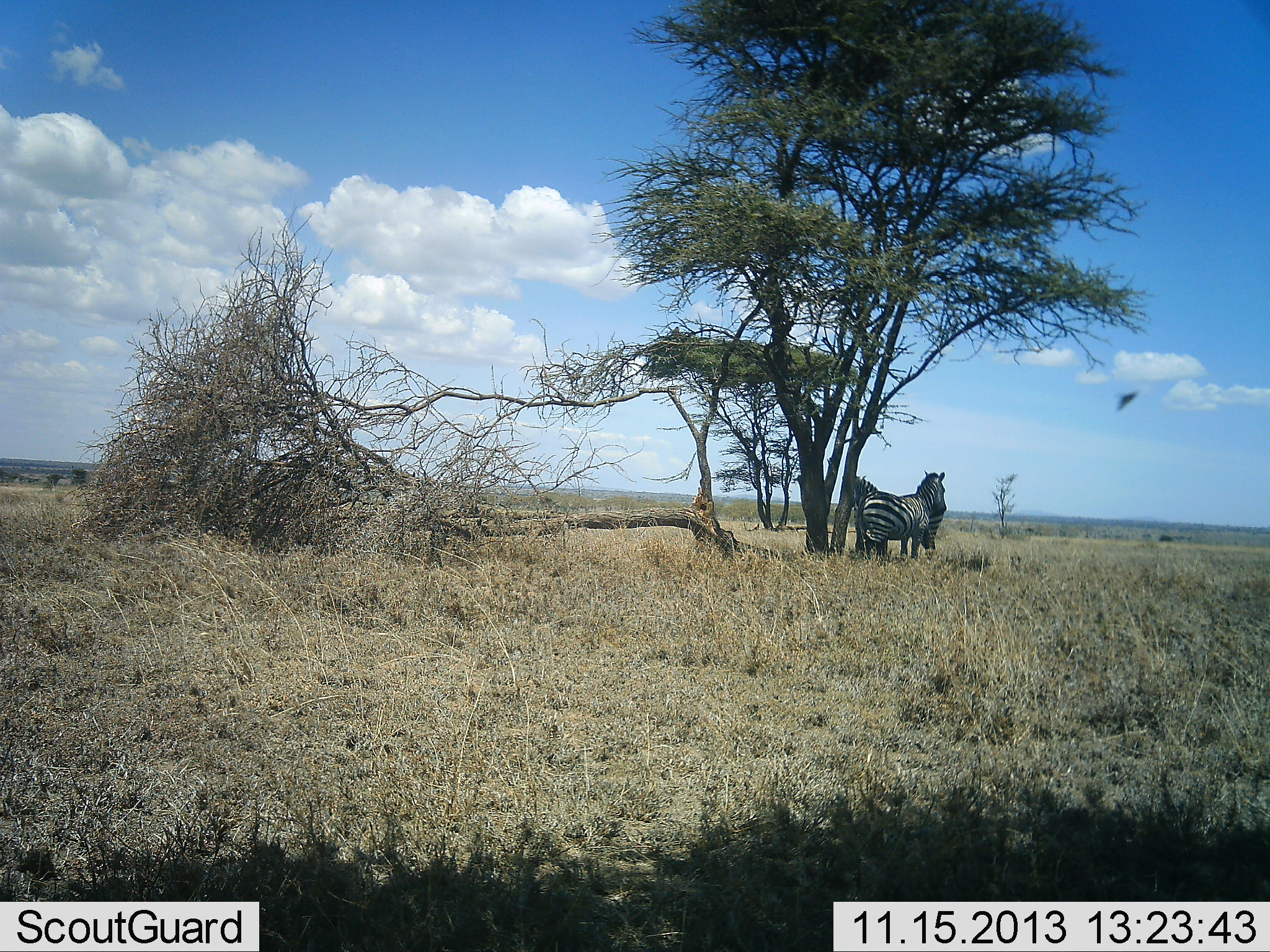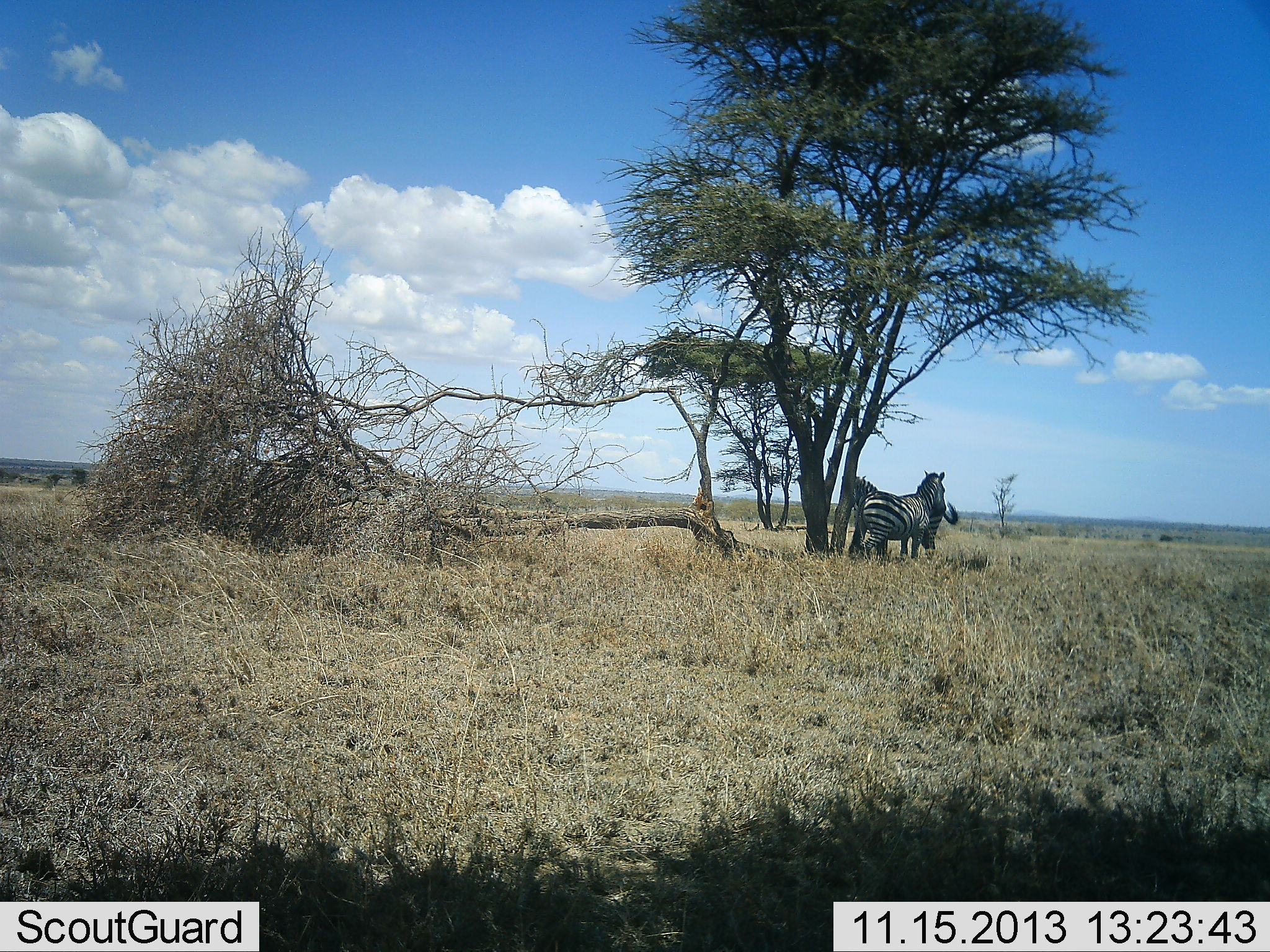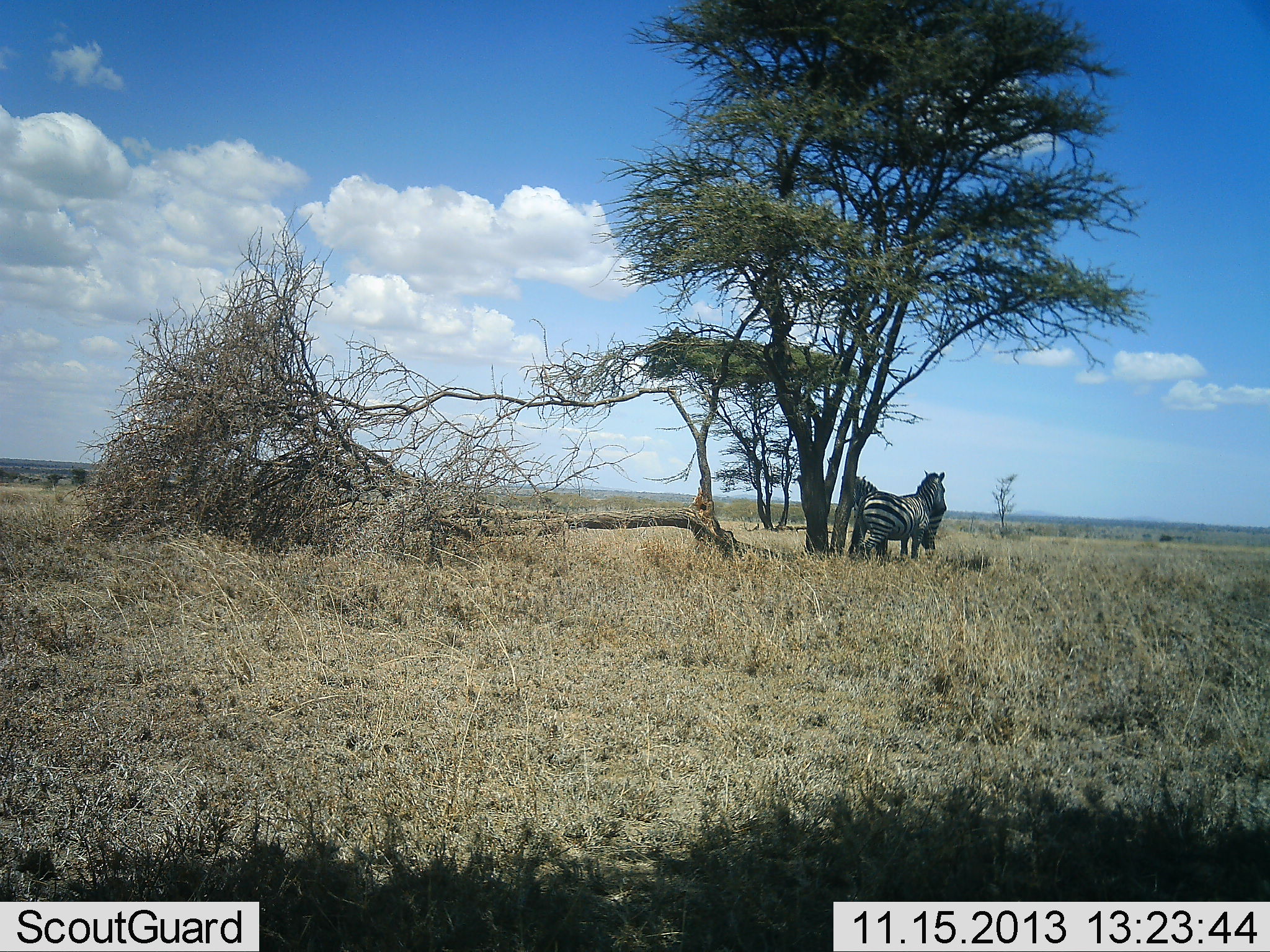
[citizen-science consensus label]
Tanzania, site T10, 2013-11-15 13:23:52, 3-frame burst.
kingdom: Animalia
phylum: Chordata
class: Mammalia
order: Perissodactyla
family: Equidae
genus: Equus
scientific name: Equus quagga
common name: plains zebra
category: zebra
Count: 2.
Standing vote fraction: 92%.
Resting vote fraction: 8%.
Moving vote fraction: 17%.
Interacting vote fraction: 0%.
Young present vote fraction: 0%.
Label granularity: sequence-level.